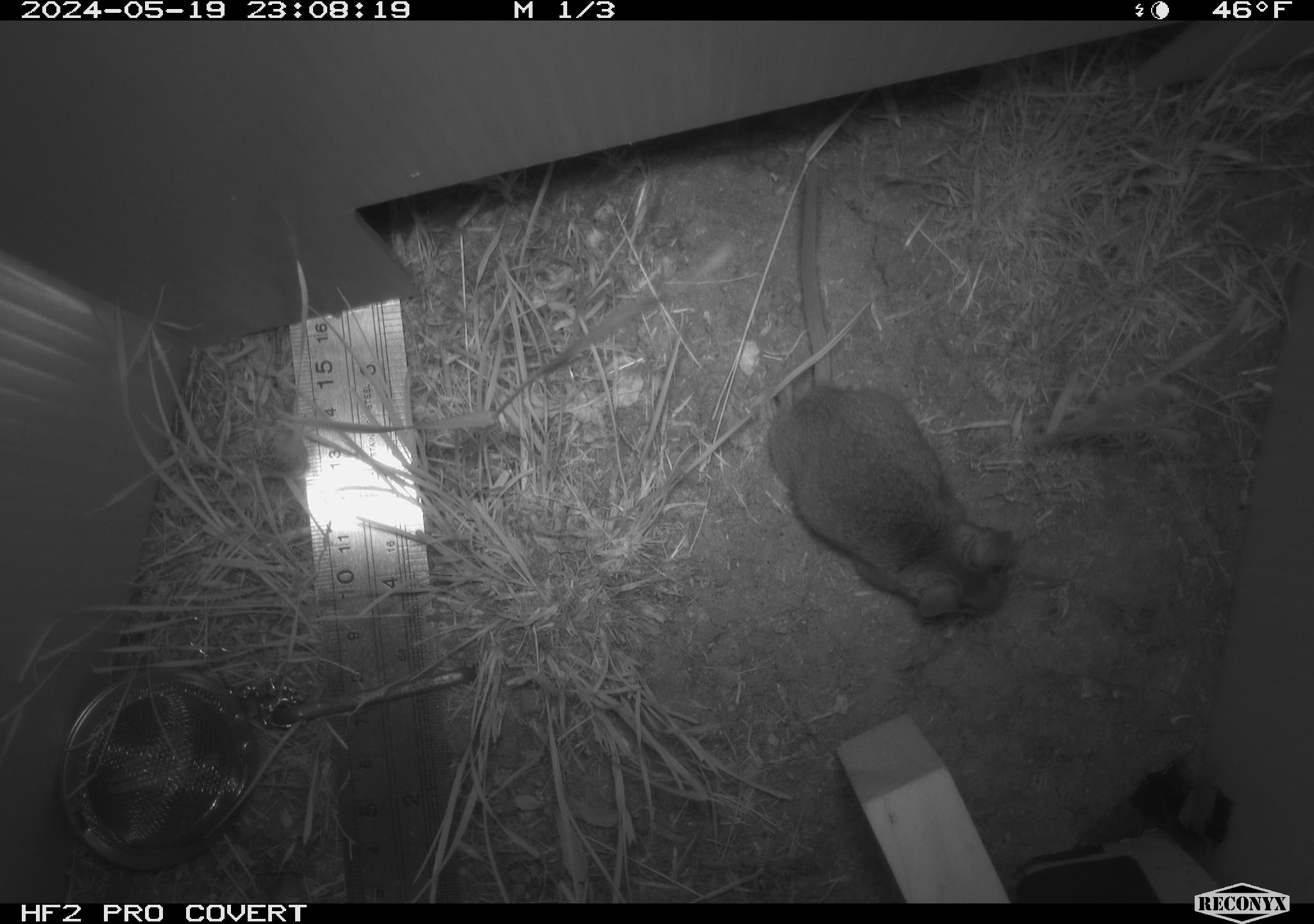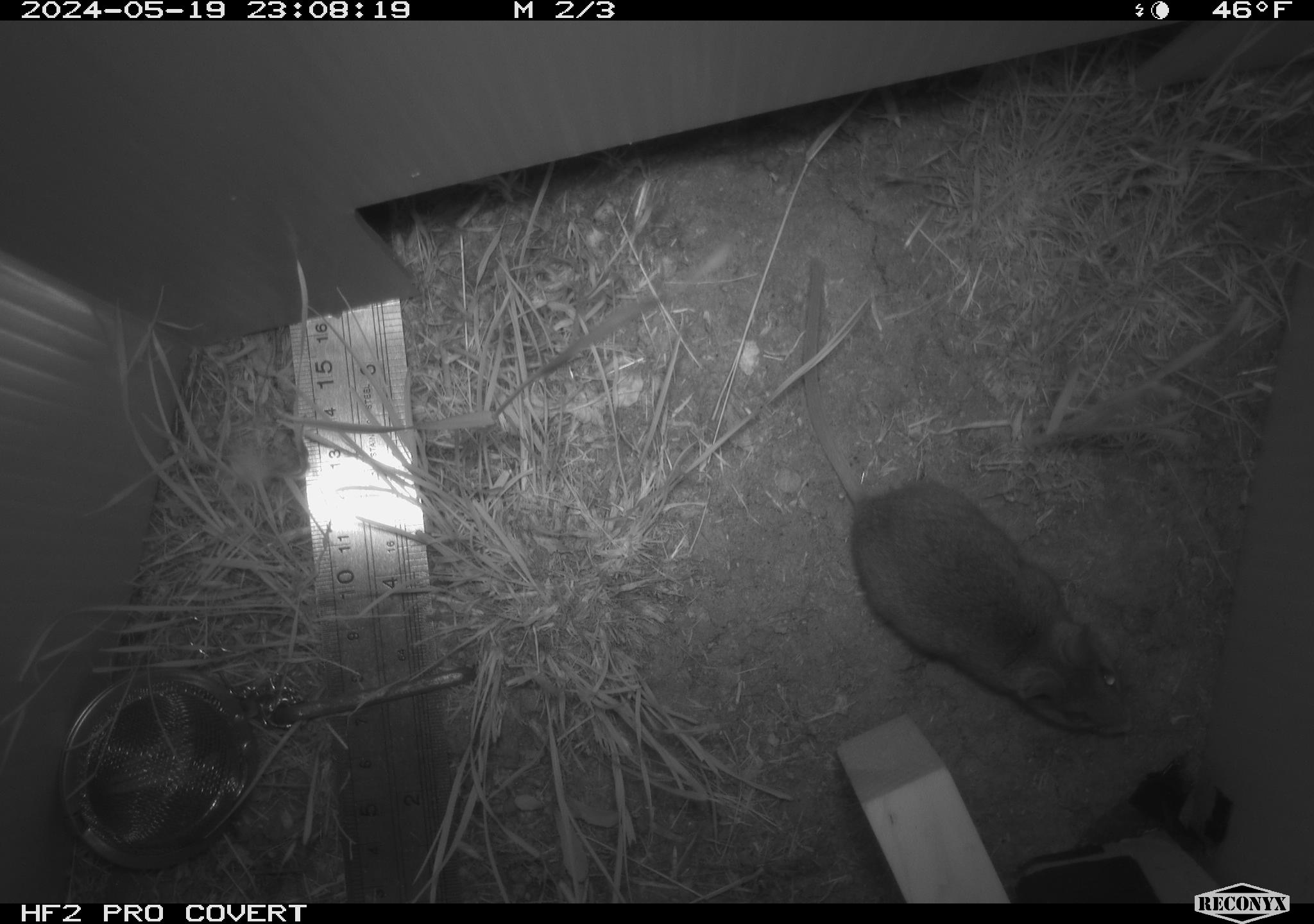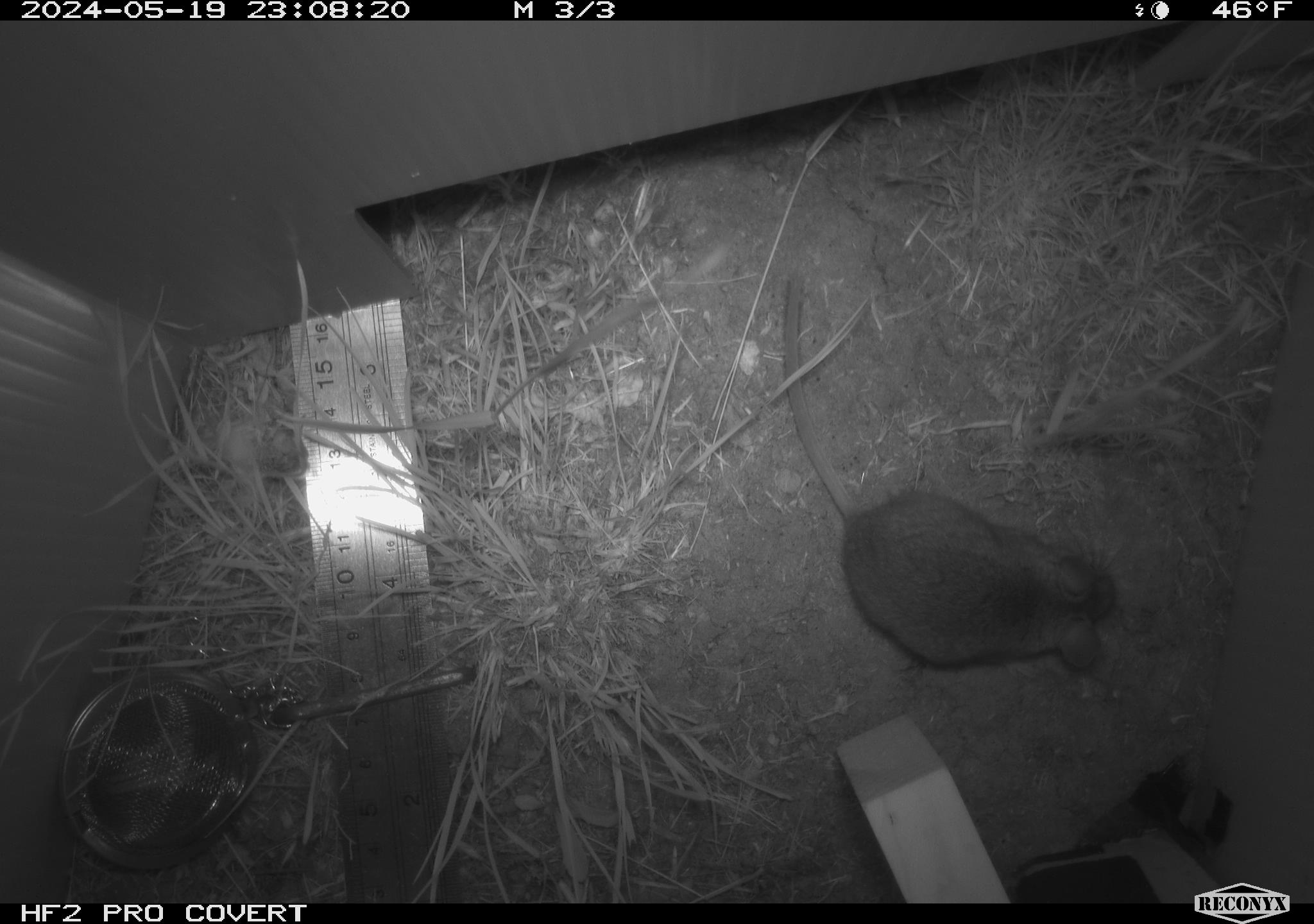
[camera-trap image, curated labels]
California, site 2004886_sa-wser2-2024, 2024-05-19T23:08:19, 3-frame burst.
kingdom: Animalia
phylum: Chordata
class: Mammalia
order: Rodentia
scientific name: Rodentia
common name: mouse species